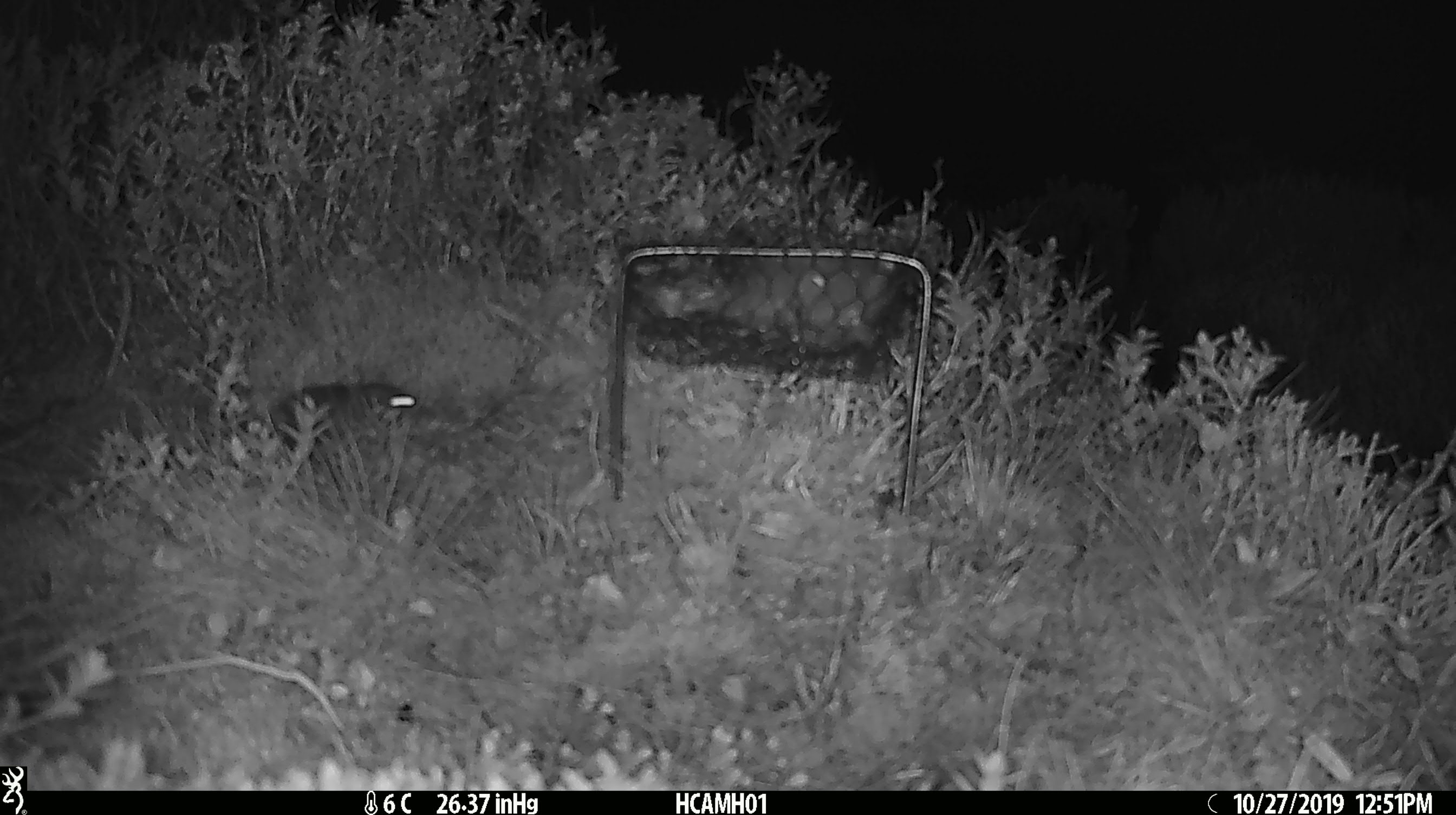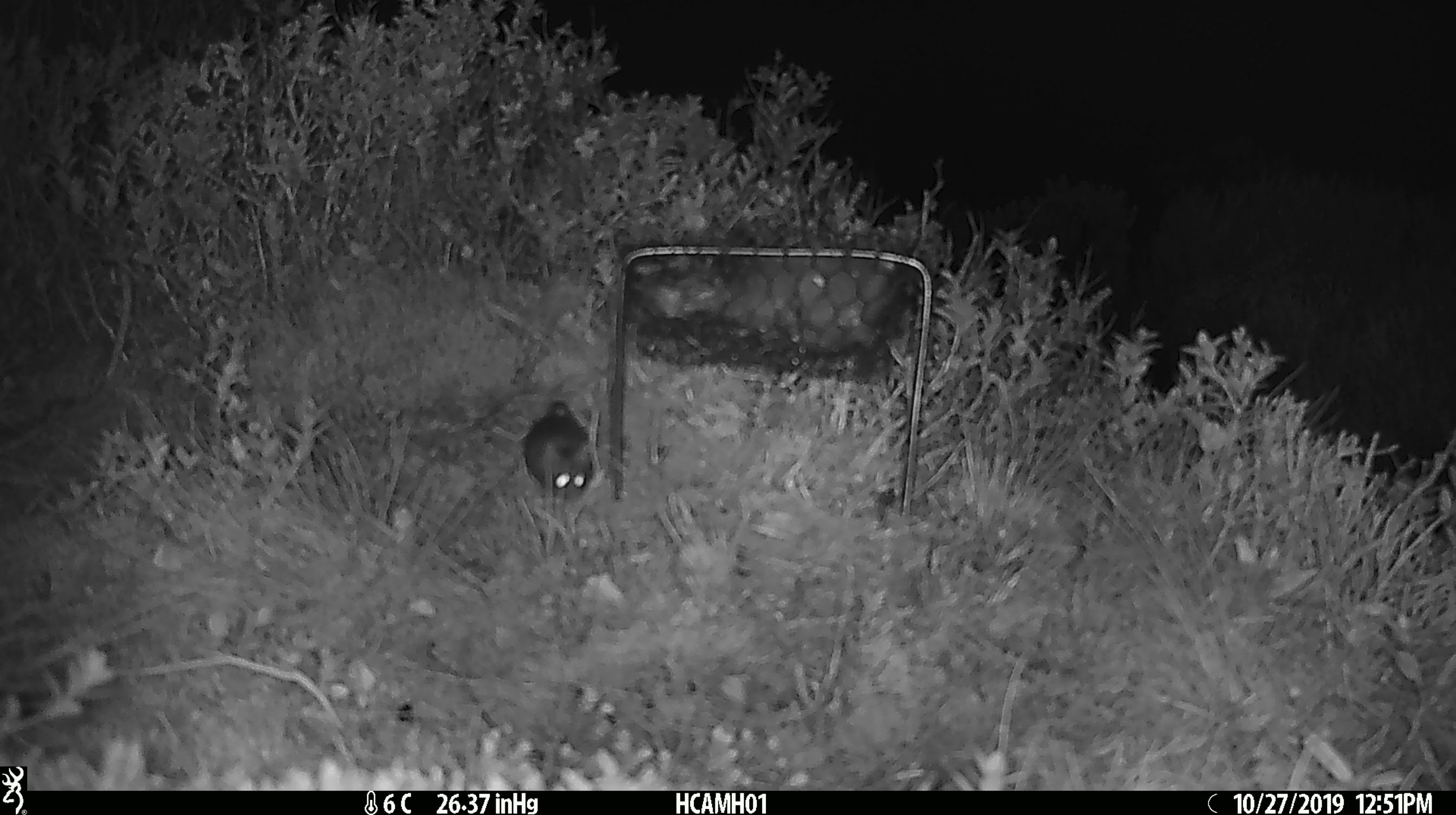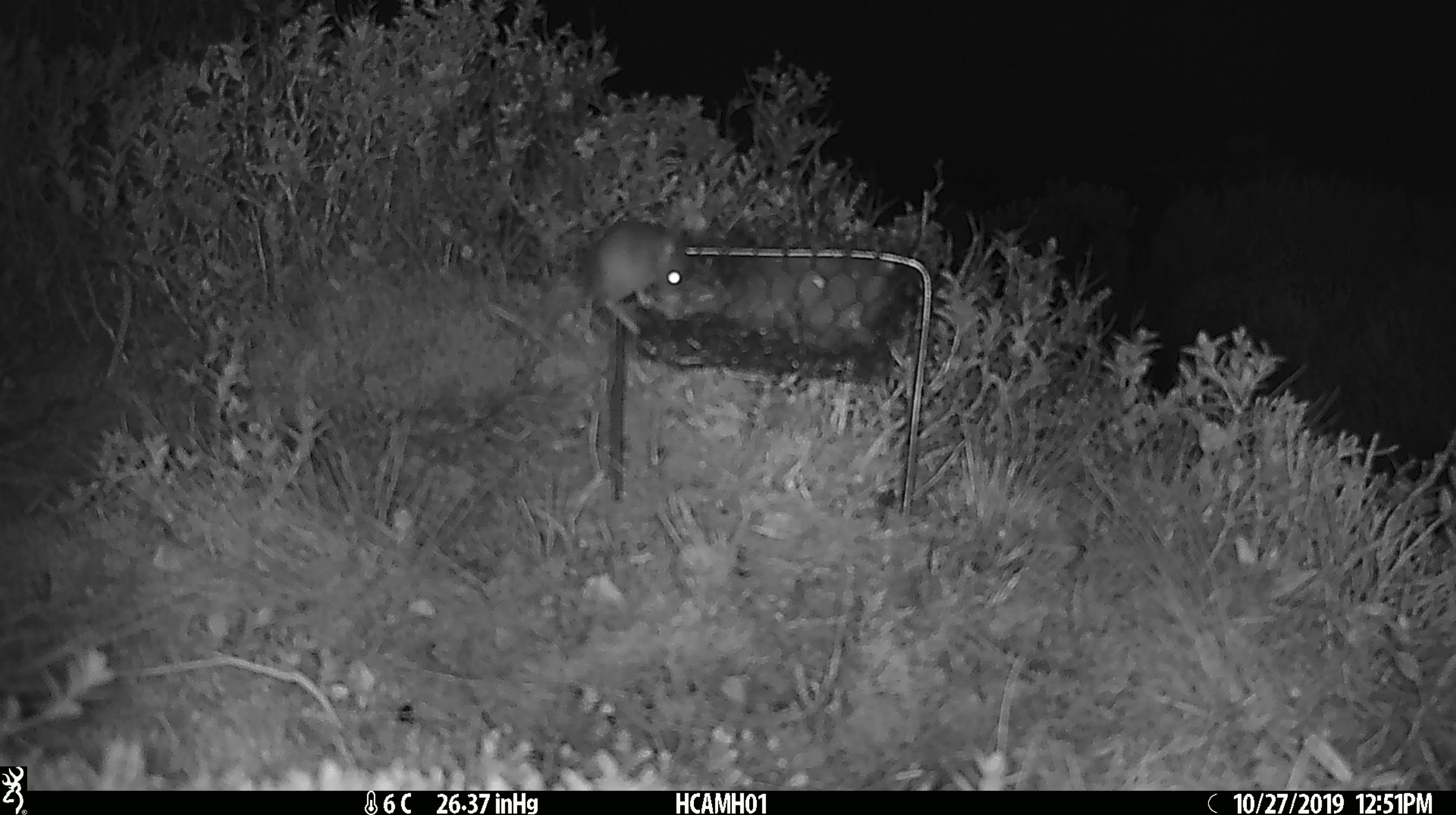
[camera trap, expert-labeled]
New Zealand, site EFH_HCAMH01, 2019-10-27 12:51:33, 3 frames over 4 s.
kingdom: Animalia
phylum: Chordata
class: Mammalia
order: Rodentia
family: Muridae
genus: Mus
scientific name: Mus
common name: mouse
Mouse (Mus).